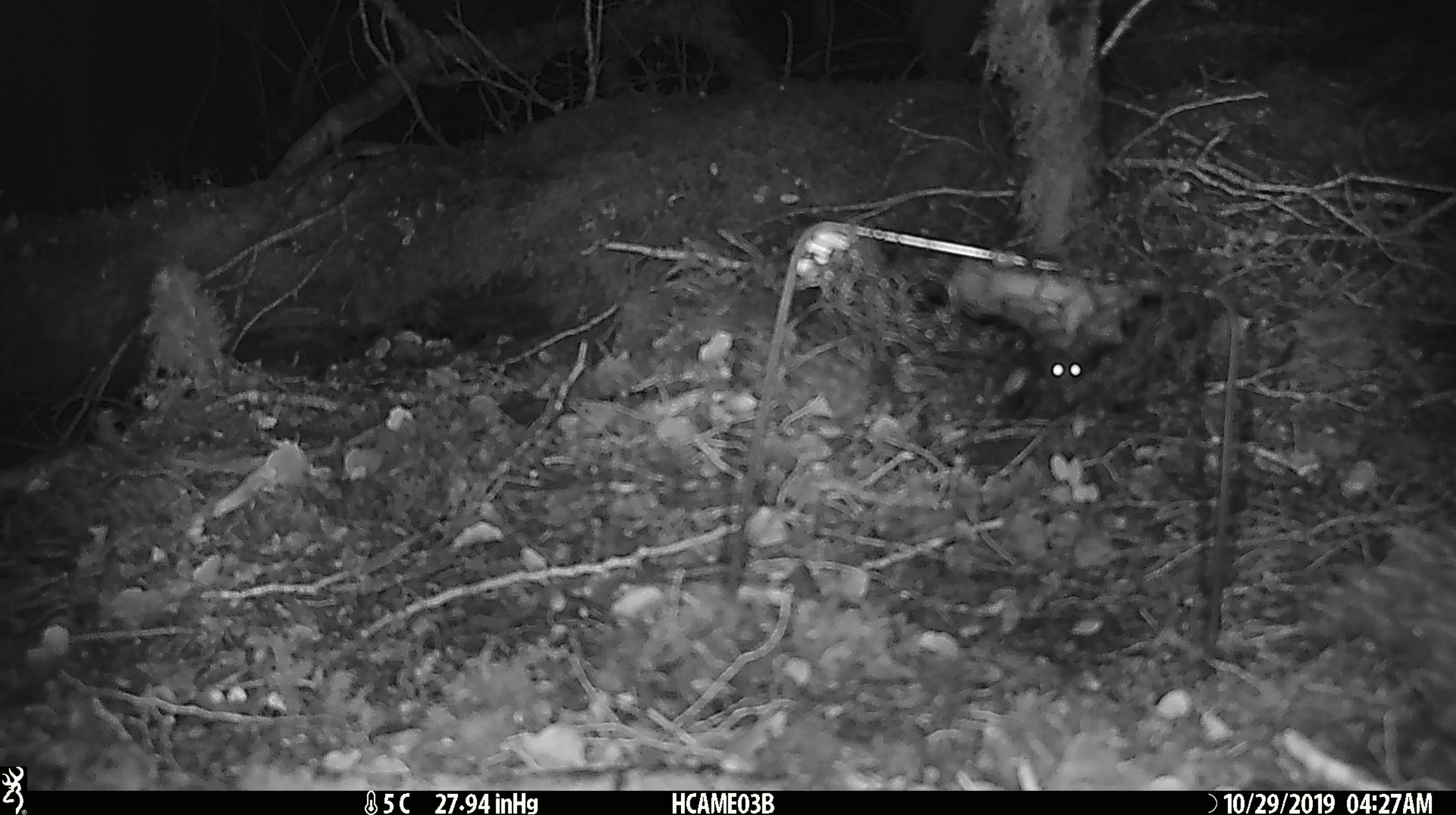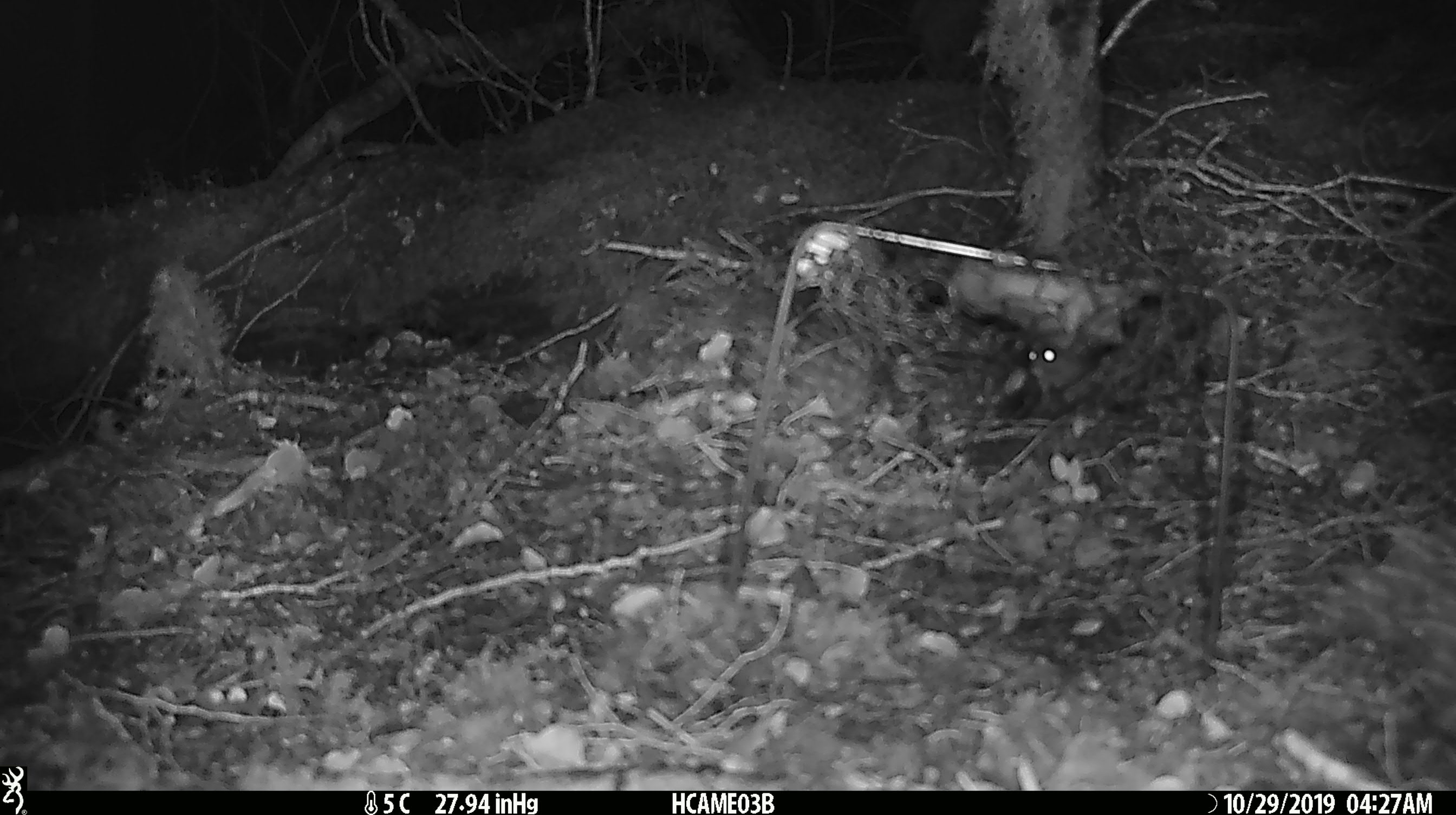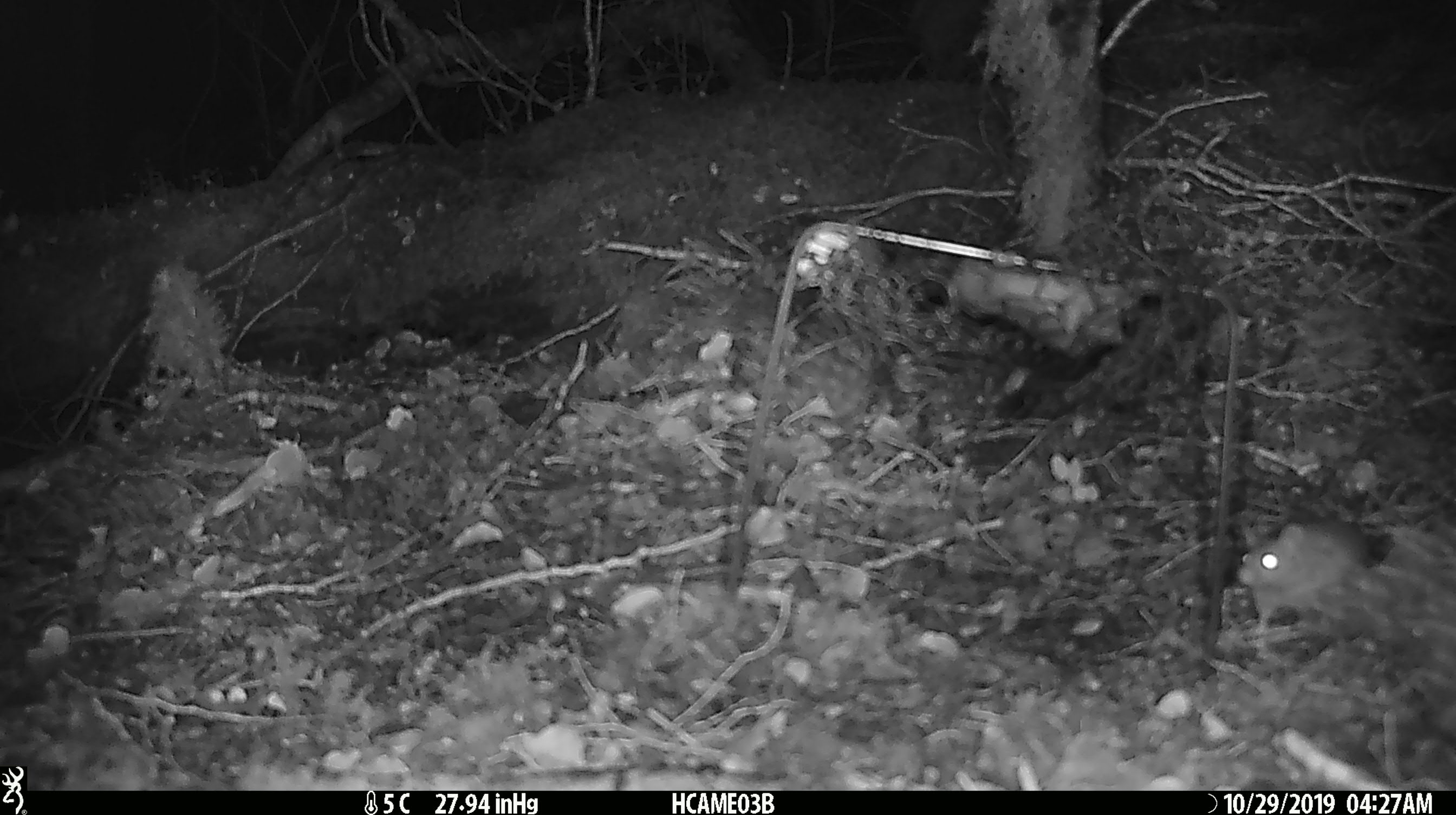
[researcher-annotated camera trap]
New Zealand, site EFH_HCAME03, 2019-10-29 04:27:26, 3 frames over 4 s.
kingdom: Animalia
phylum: Chordata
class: Mammalia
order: Rodentia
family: Muridae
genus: Mus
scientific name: Mus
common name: mouse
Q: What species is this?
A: Mouse (Mus).